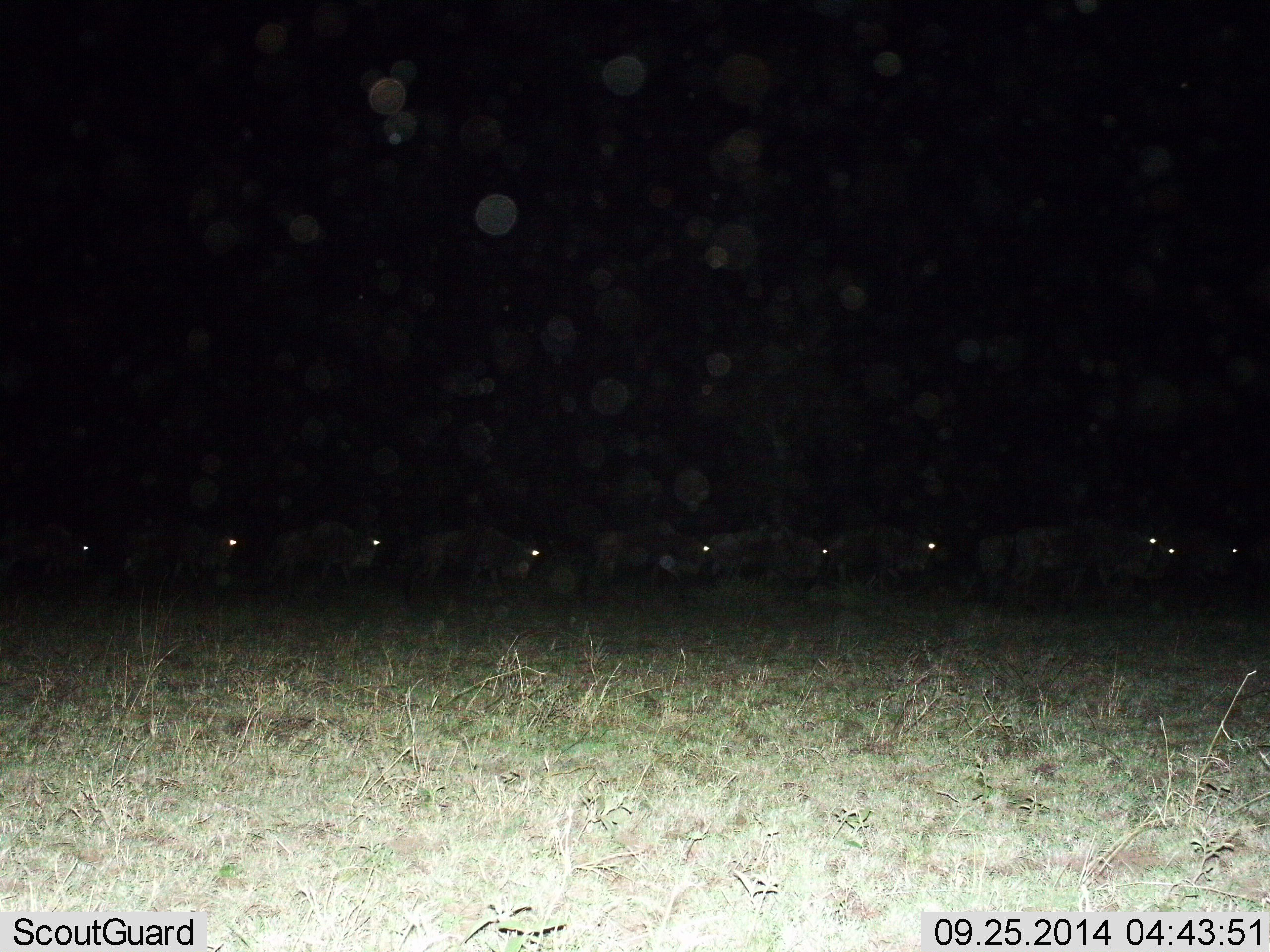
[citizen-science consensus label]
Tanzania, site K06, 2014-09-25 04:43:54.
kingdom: Animalia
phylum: Chordata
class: Mammalia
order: Artiodactyla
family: Bovidae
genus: Connochaetes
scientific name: Connochaetes taurinus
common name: blue wildebeest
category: wildebeest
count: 10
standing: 10%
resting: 0%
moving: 90%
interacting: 0%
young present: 0%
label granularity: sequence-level